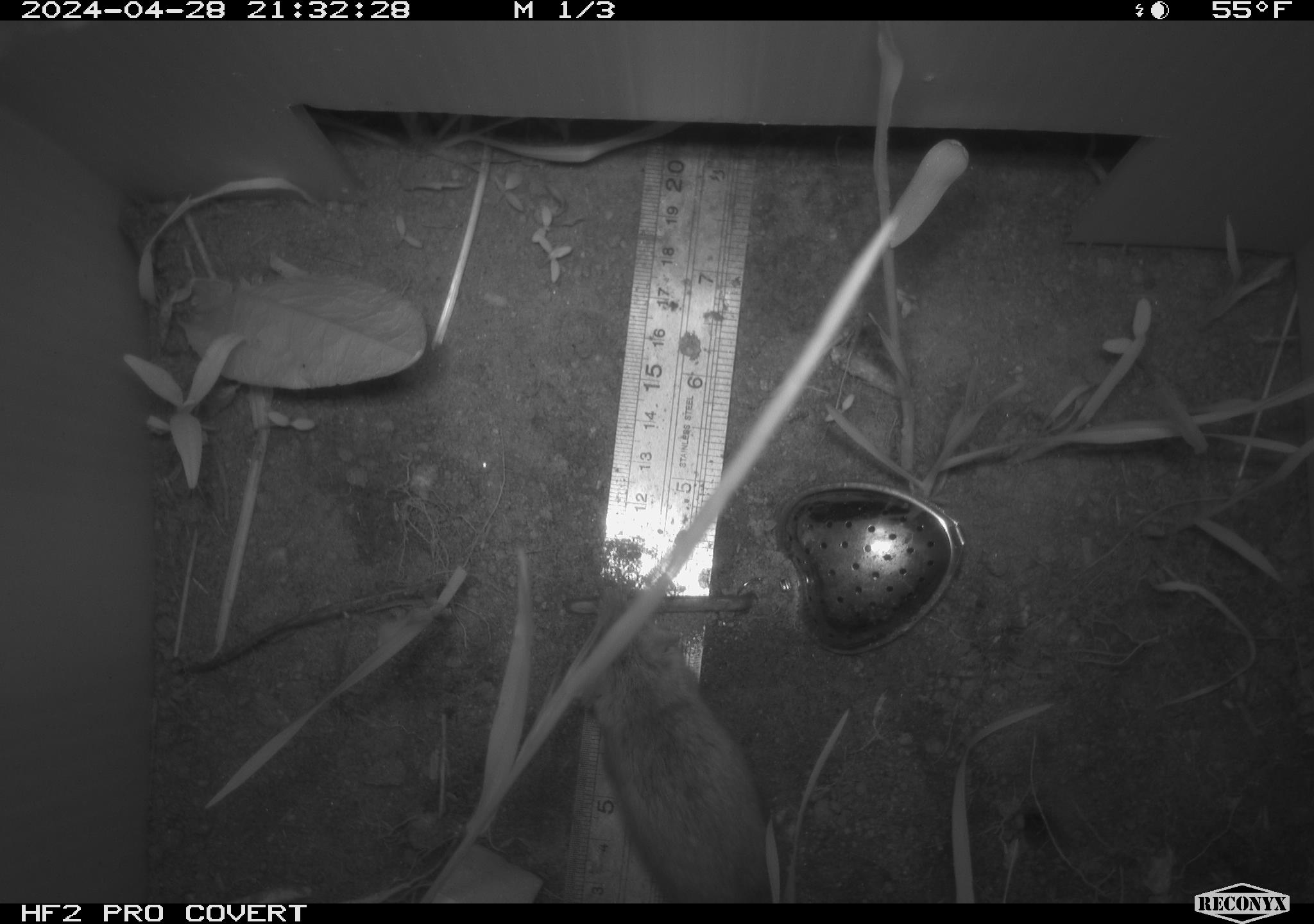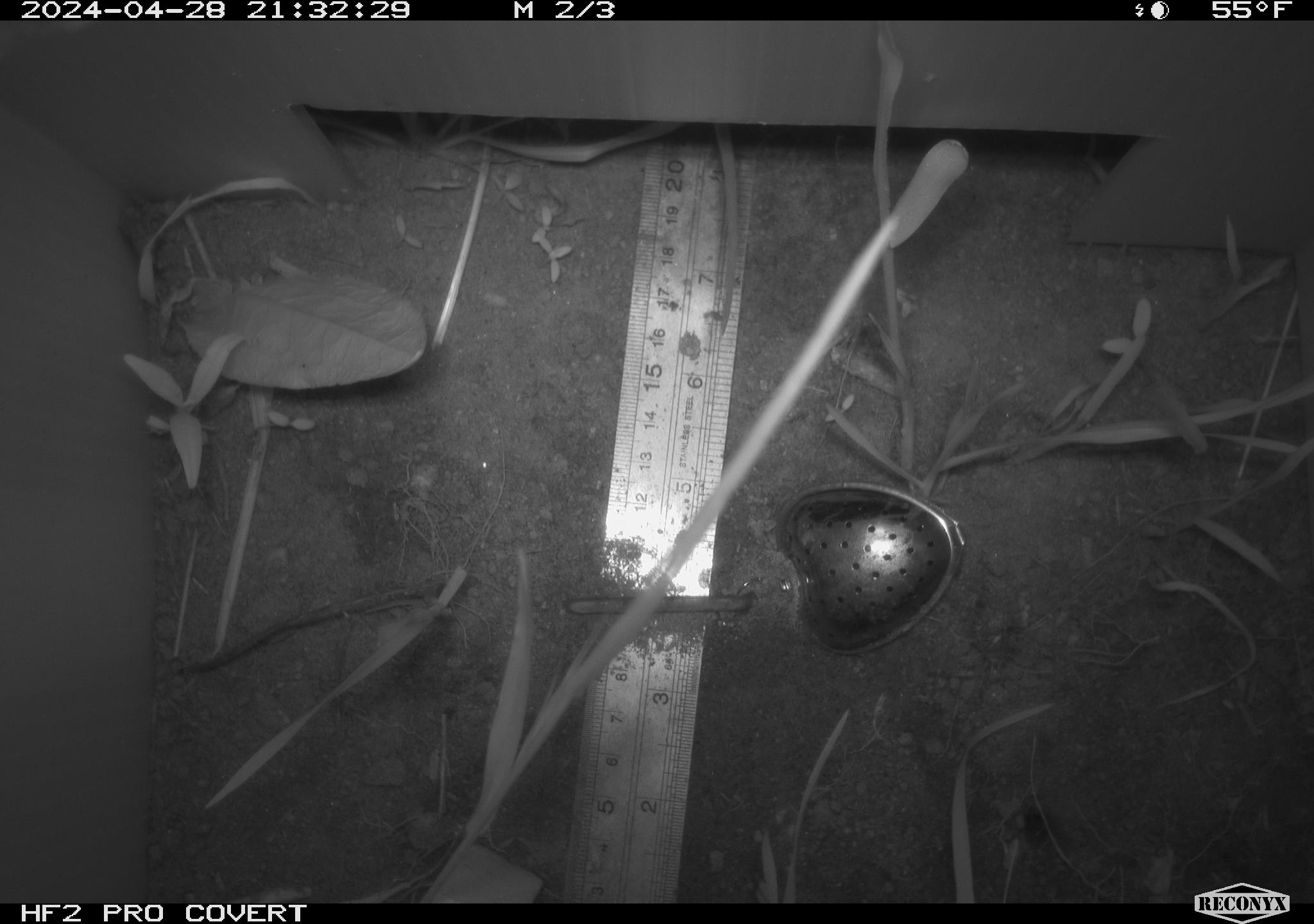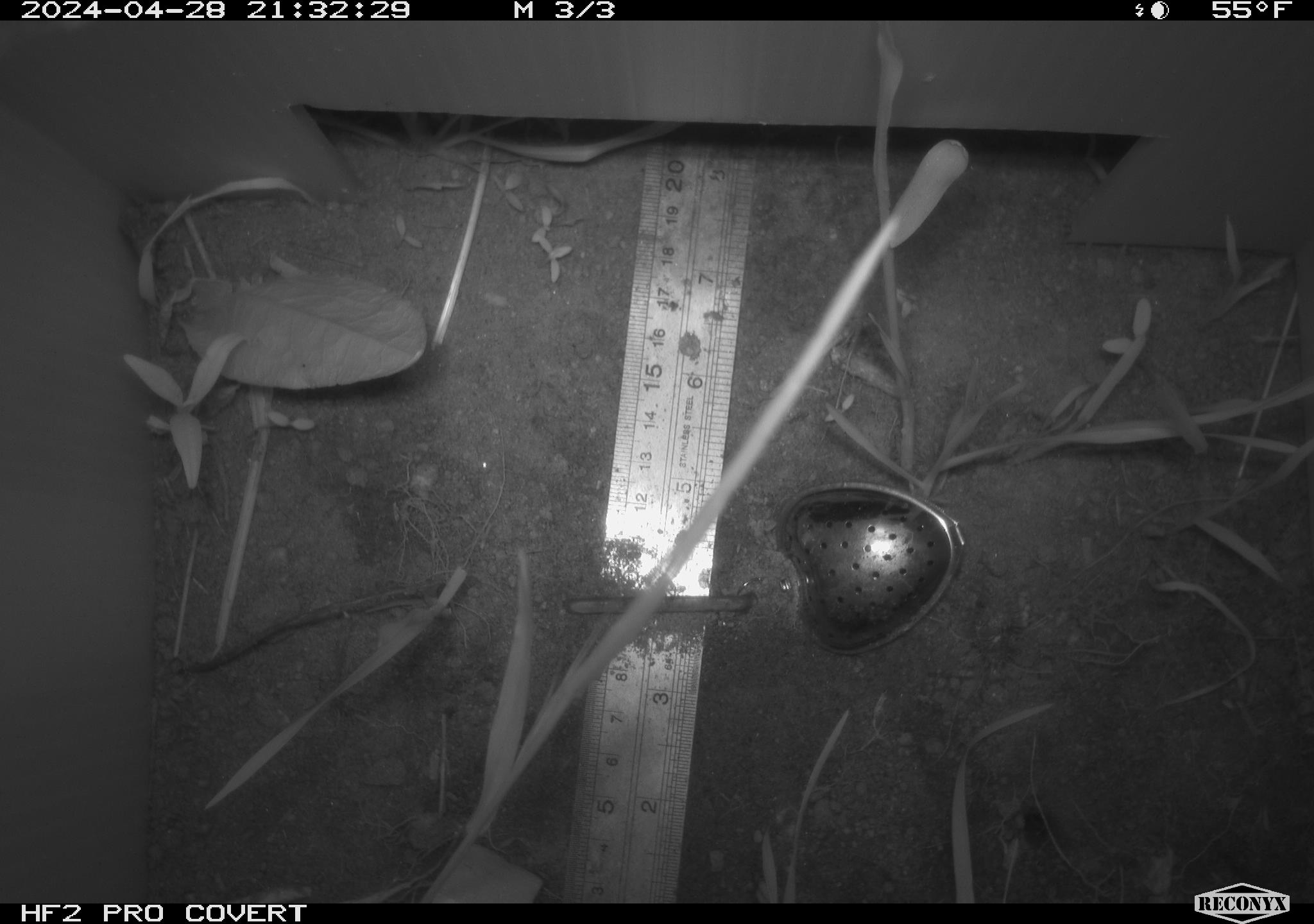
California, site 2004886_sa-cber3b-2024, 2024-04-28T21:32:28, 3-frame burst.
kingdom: Animalia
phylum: Chordata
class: Mammalia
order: Rodentia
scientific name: Rodentia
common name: mouse species